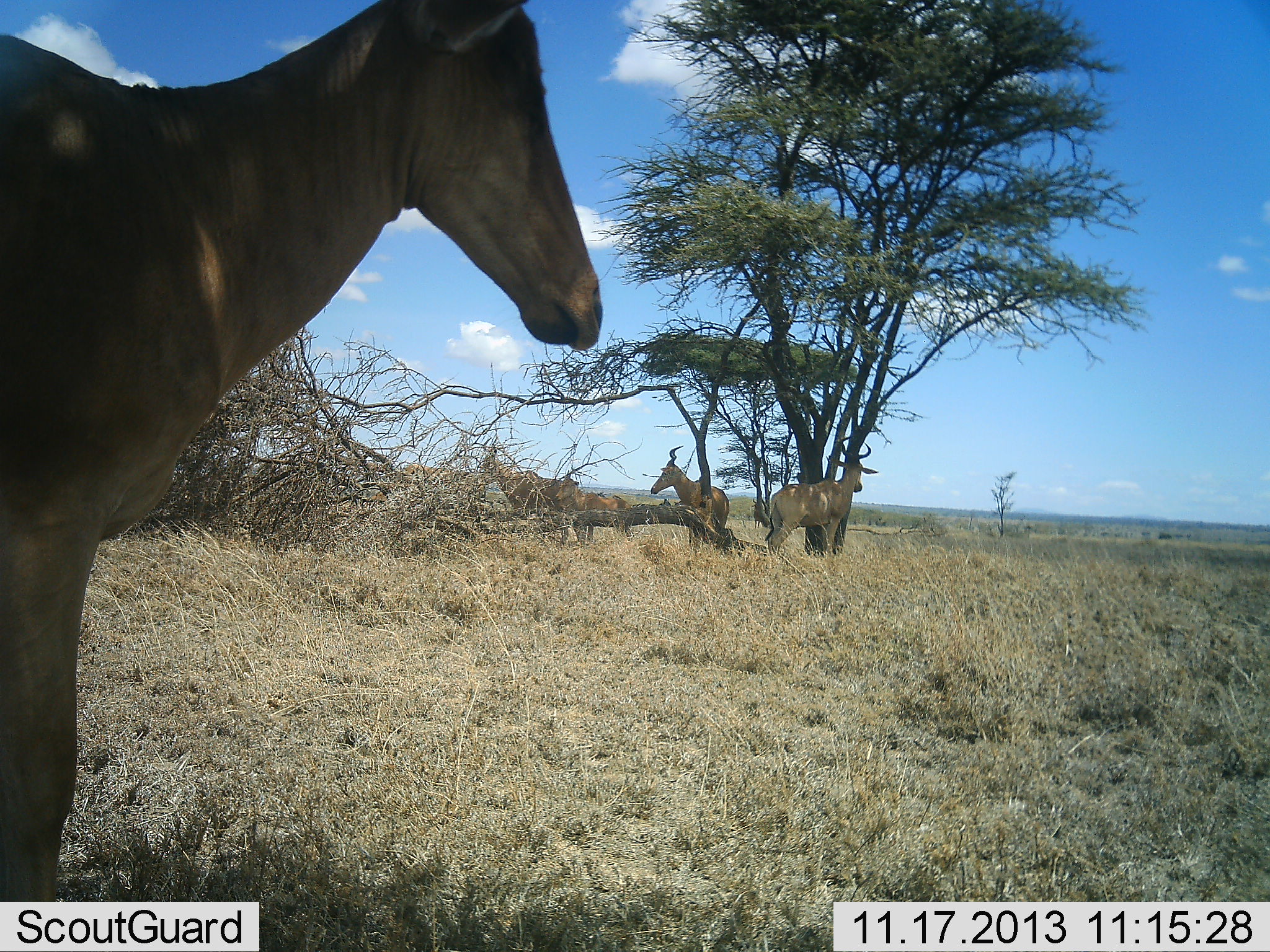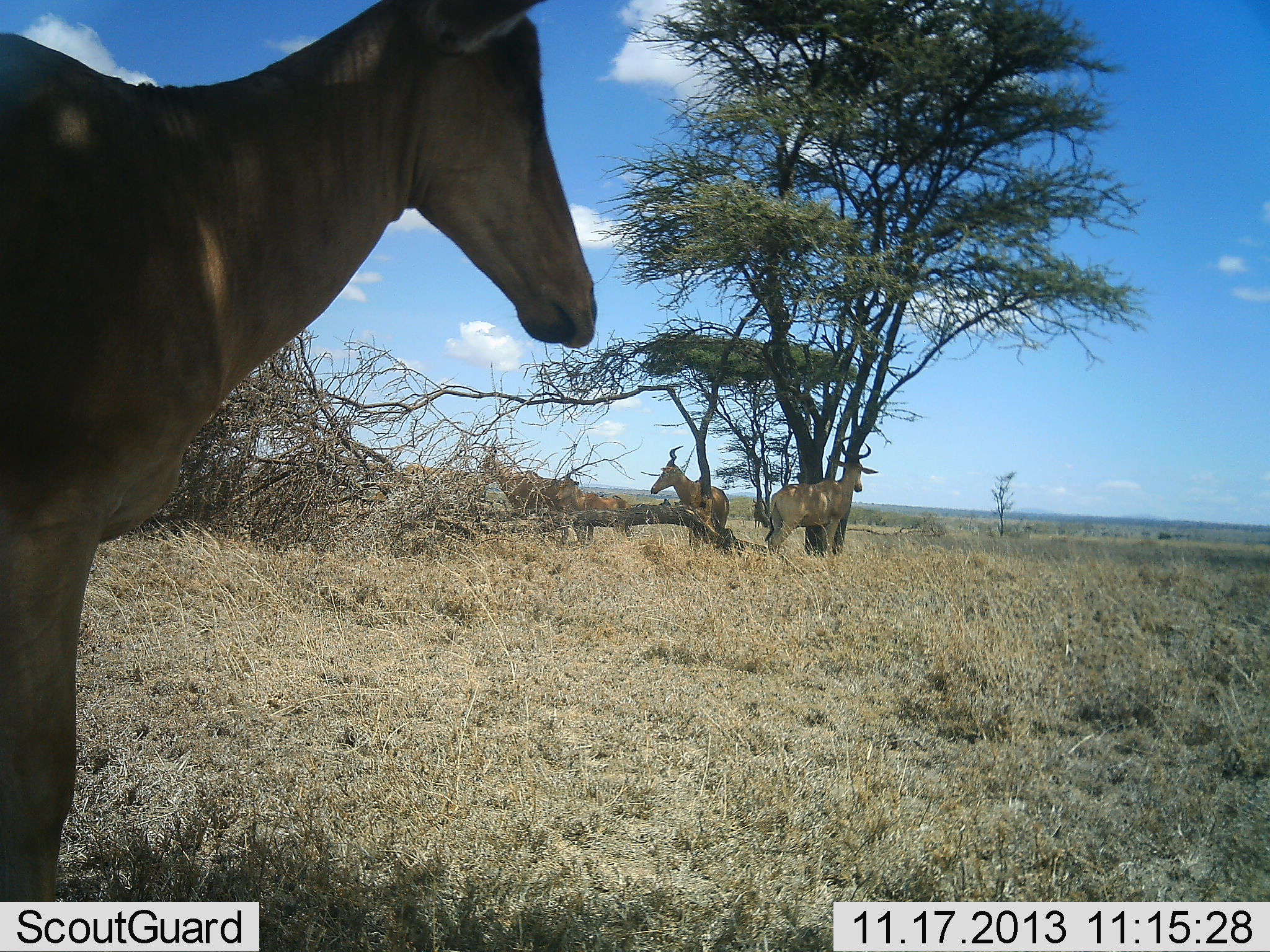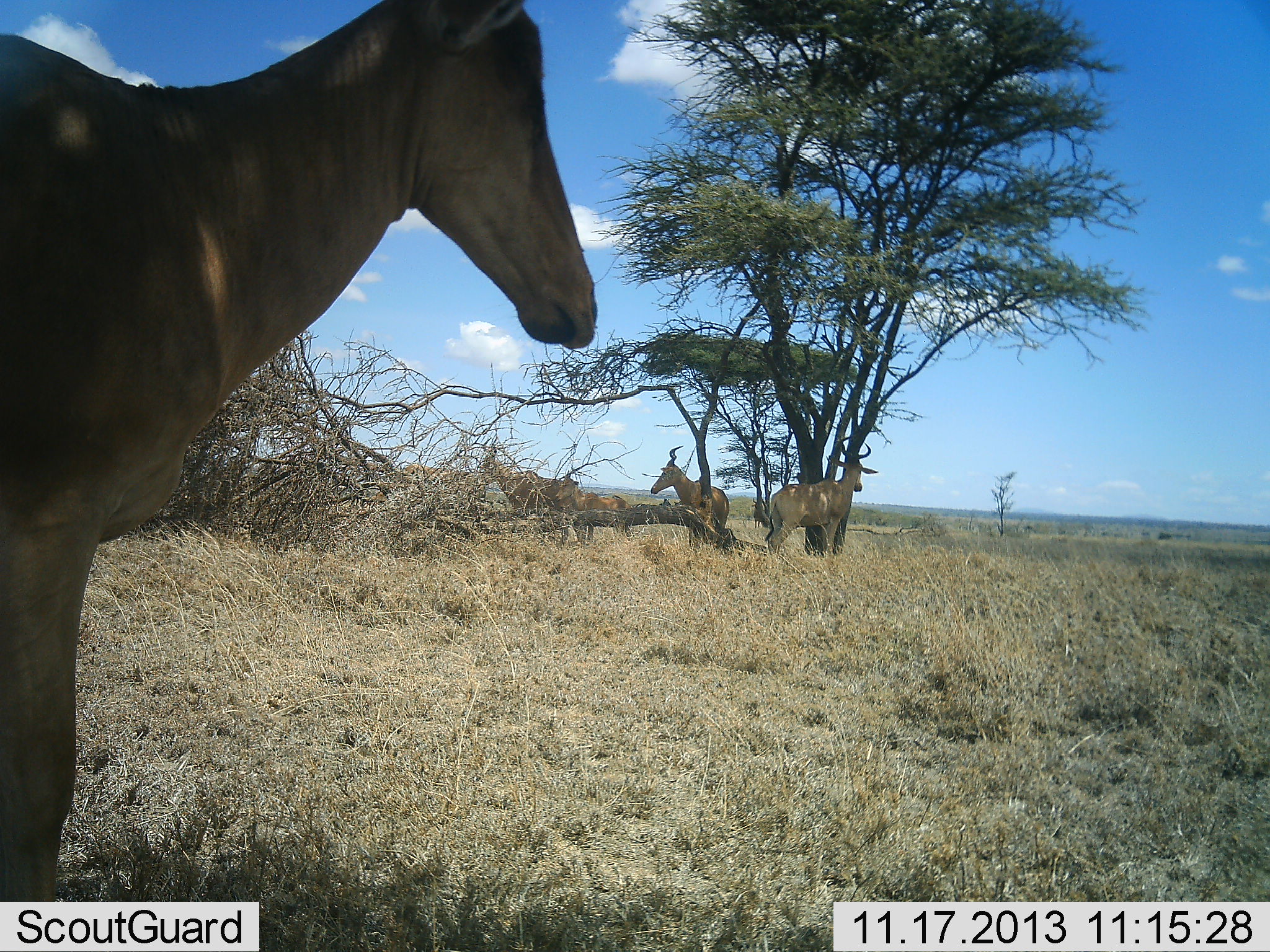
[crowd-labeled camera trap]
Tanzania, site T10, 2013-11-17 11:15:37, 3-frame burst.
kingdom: Animalia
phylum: Chordata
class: Mammalia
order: Artiodactyla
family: Bovidae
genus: Alcelaphus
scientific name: Alcelaphus buselaphus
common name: hartebeest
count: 5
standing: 100%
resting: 10%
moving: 0%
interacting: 0%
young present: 30%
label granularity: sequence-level